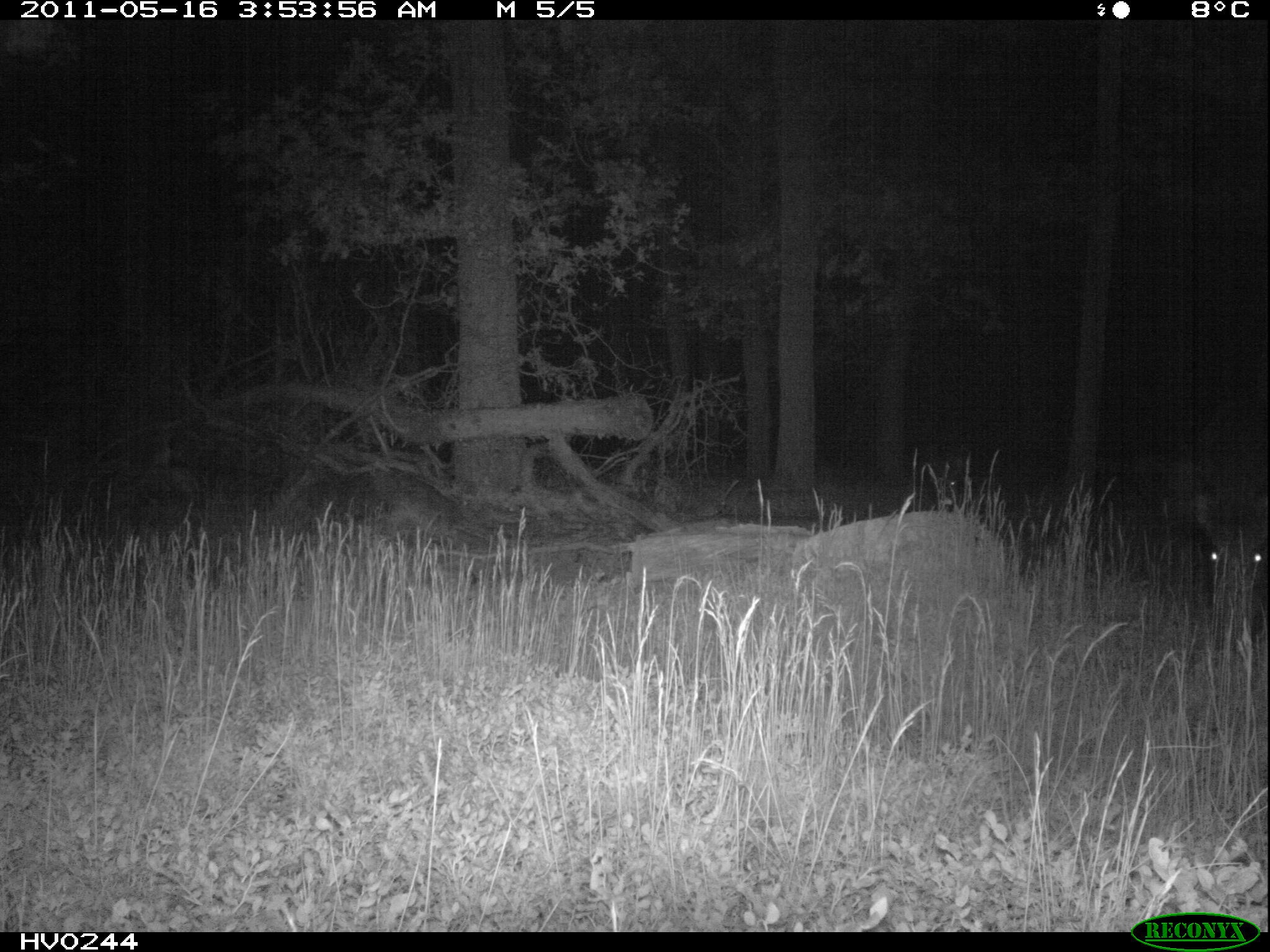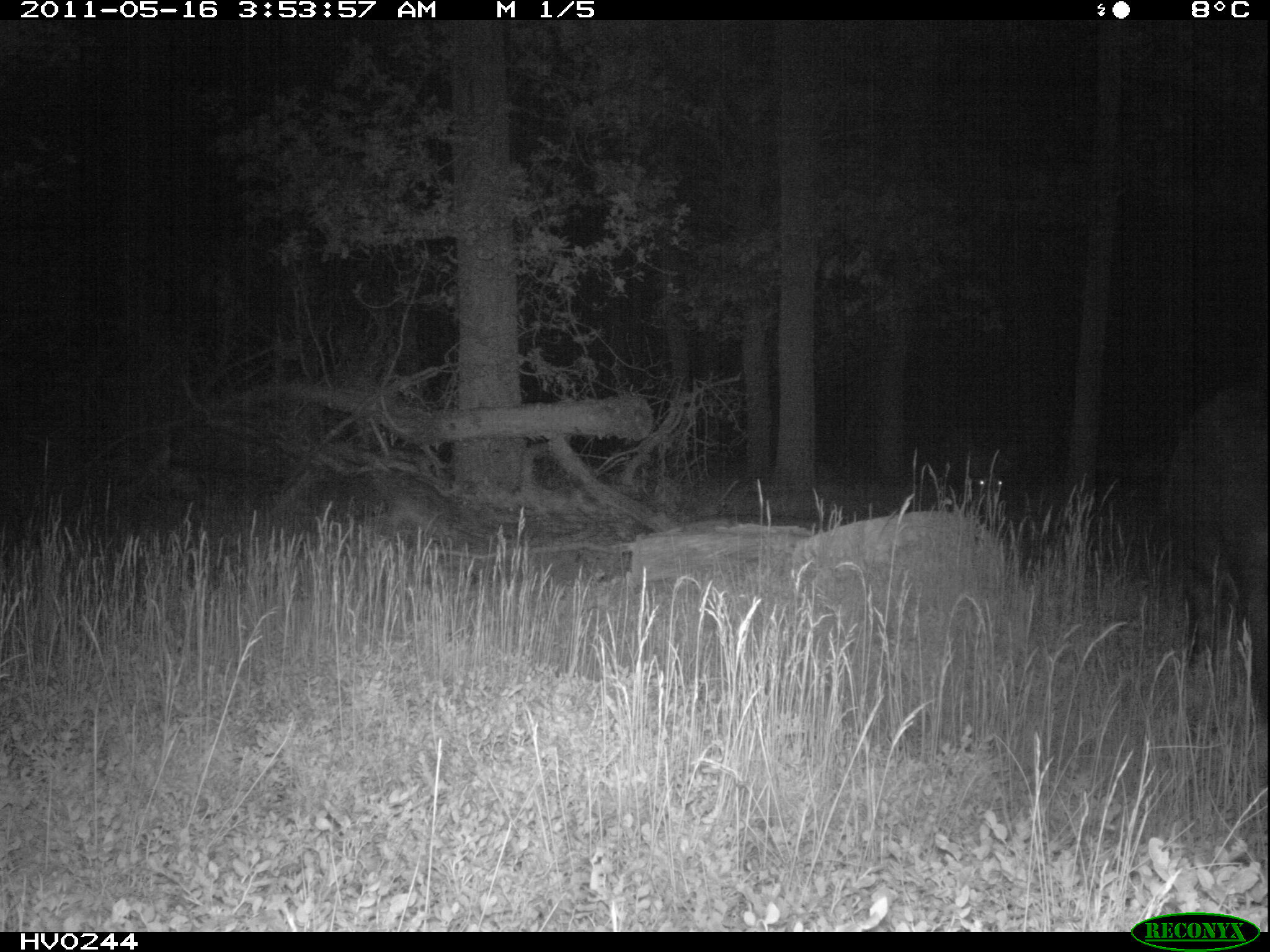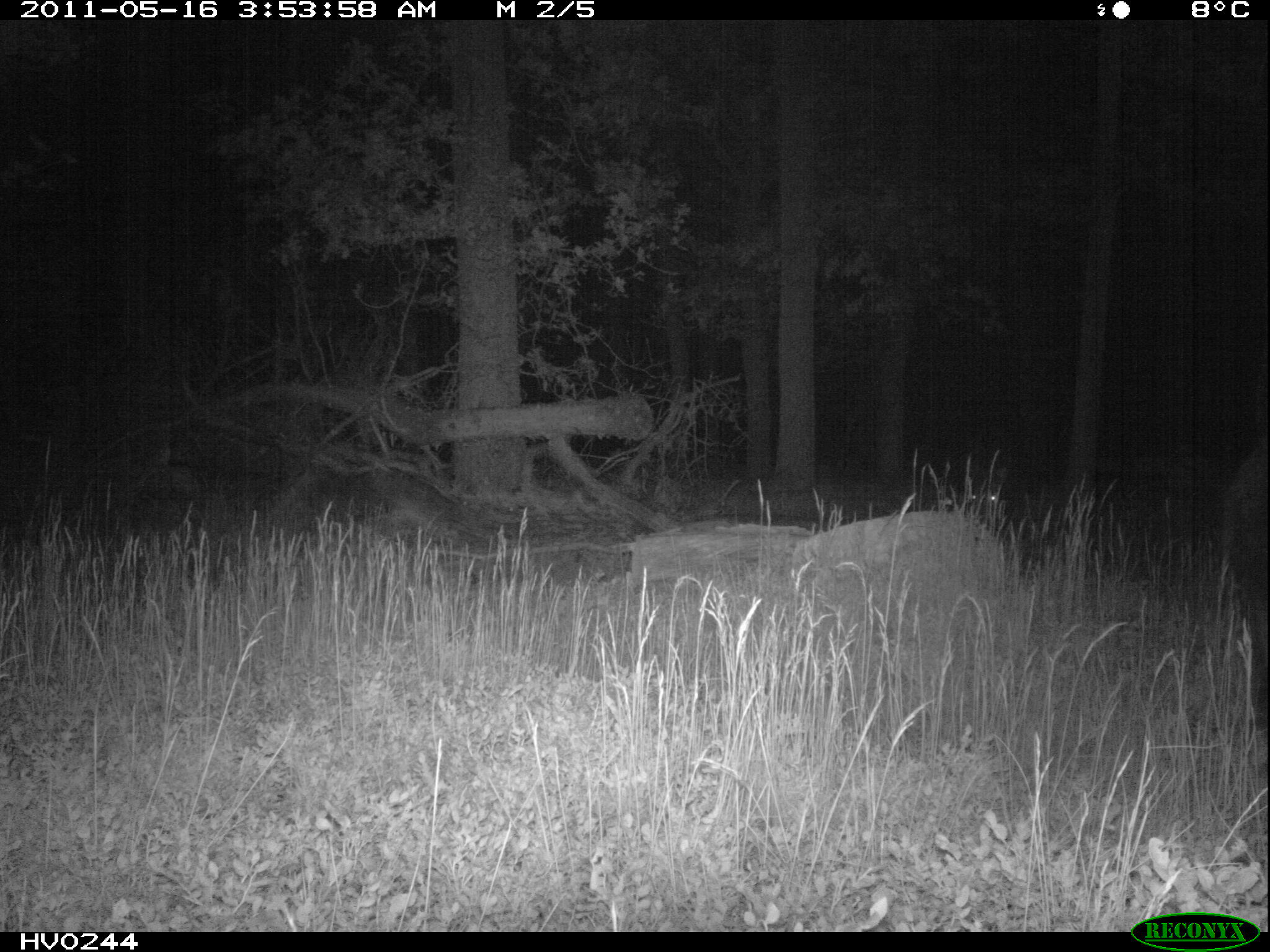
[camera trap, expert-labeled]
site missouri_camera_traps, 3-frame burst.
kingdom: Animalia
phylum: Chordata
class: Mammalia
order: Artiodactyla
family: Suidae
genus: Sus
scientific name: Sus scrofa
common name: wild boar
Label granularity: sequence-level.